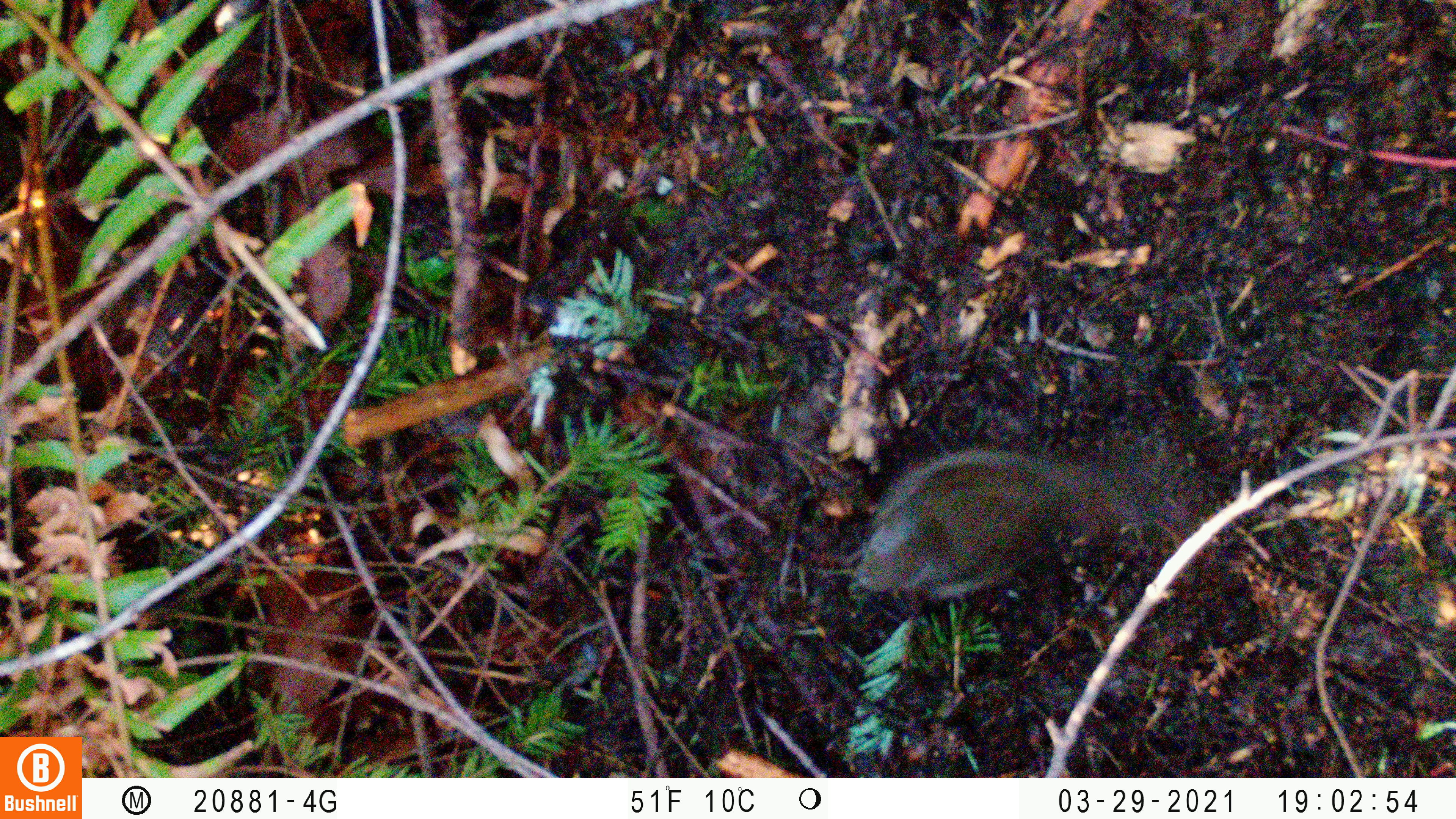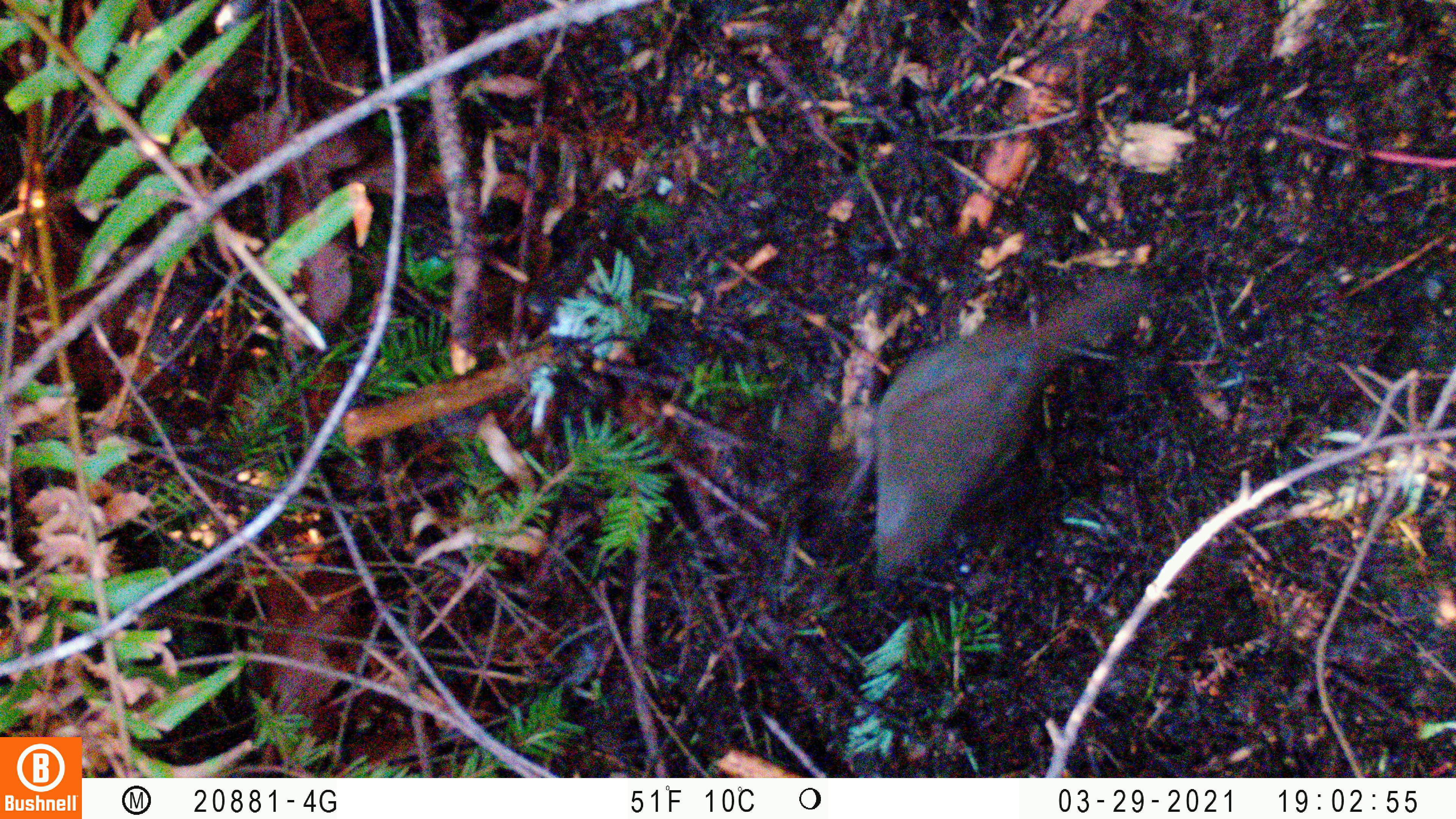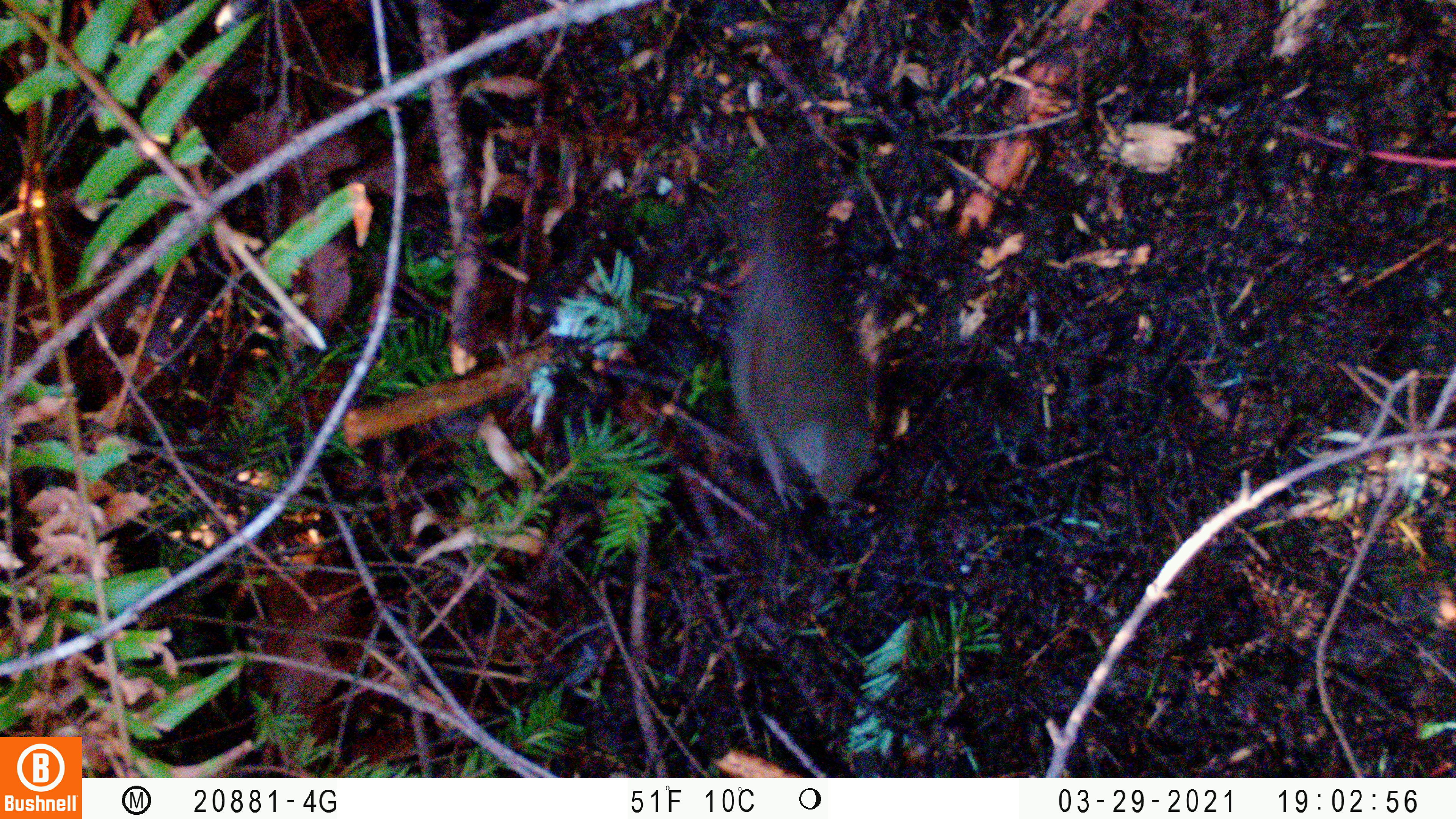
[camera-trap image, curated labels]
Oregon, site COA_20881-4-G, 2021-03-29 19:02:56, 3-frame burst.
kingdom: Animalia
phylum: Chordata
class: Aves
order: Passeriformes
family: Turdidae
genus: Catharus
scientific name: Catharus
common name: brown thrushes and nightingale-thrushes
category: catharus species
Catharus species (brown thrushes and nightingale-thrushes) (Catharus).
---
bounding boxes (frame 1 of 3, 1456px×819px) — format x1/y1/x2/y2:
catharus species: 820/403/1211/655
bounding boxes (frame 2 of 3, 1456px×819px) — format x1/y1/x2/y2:
catharus species: 845/253/1172/610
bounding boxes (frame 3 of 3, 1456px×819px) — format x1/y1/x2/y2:
catharus species: 662/92/924/529